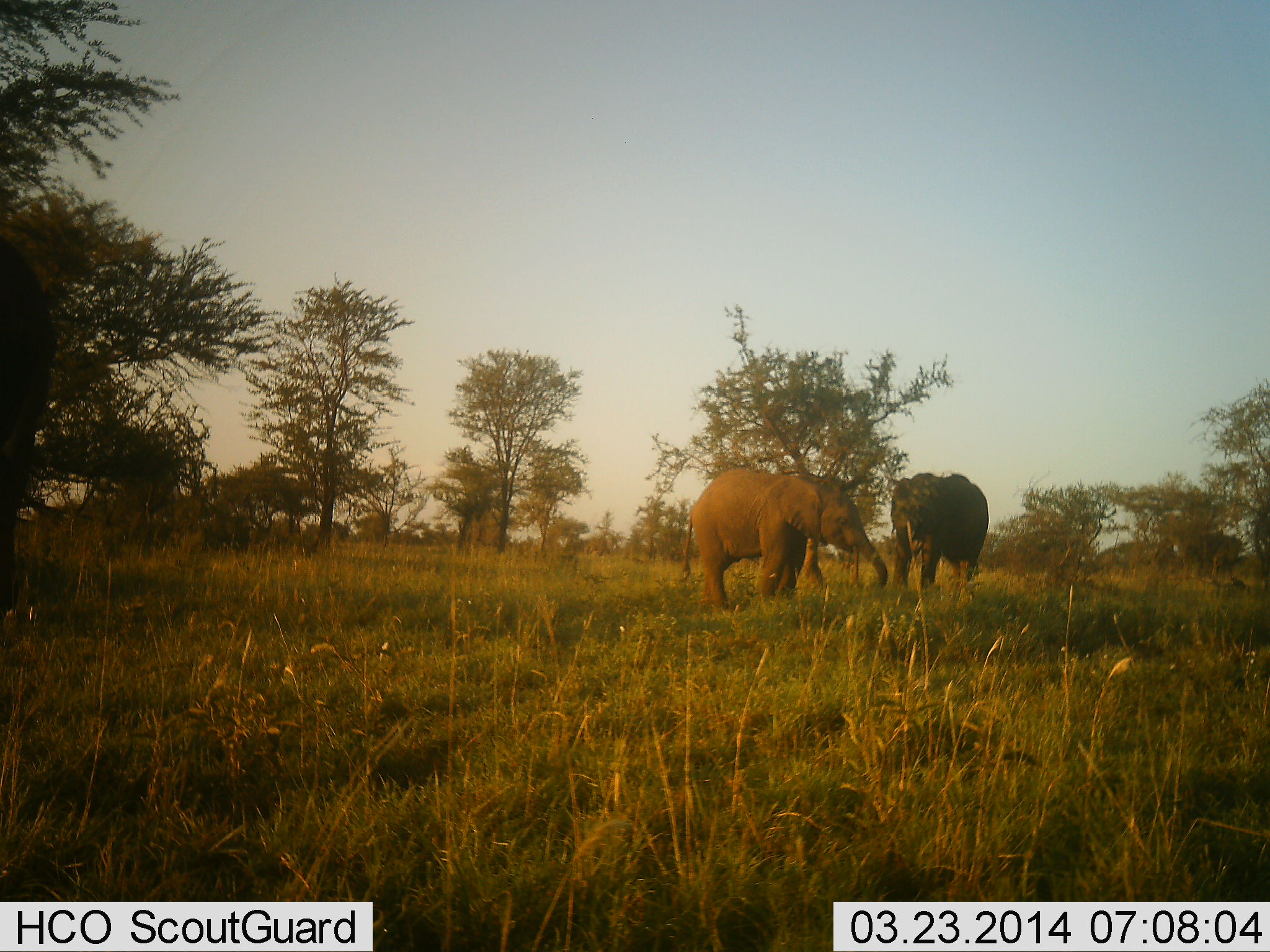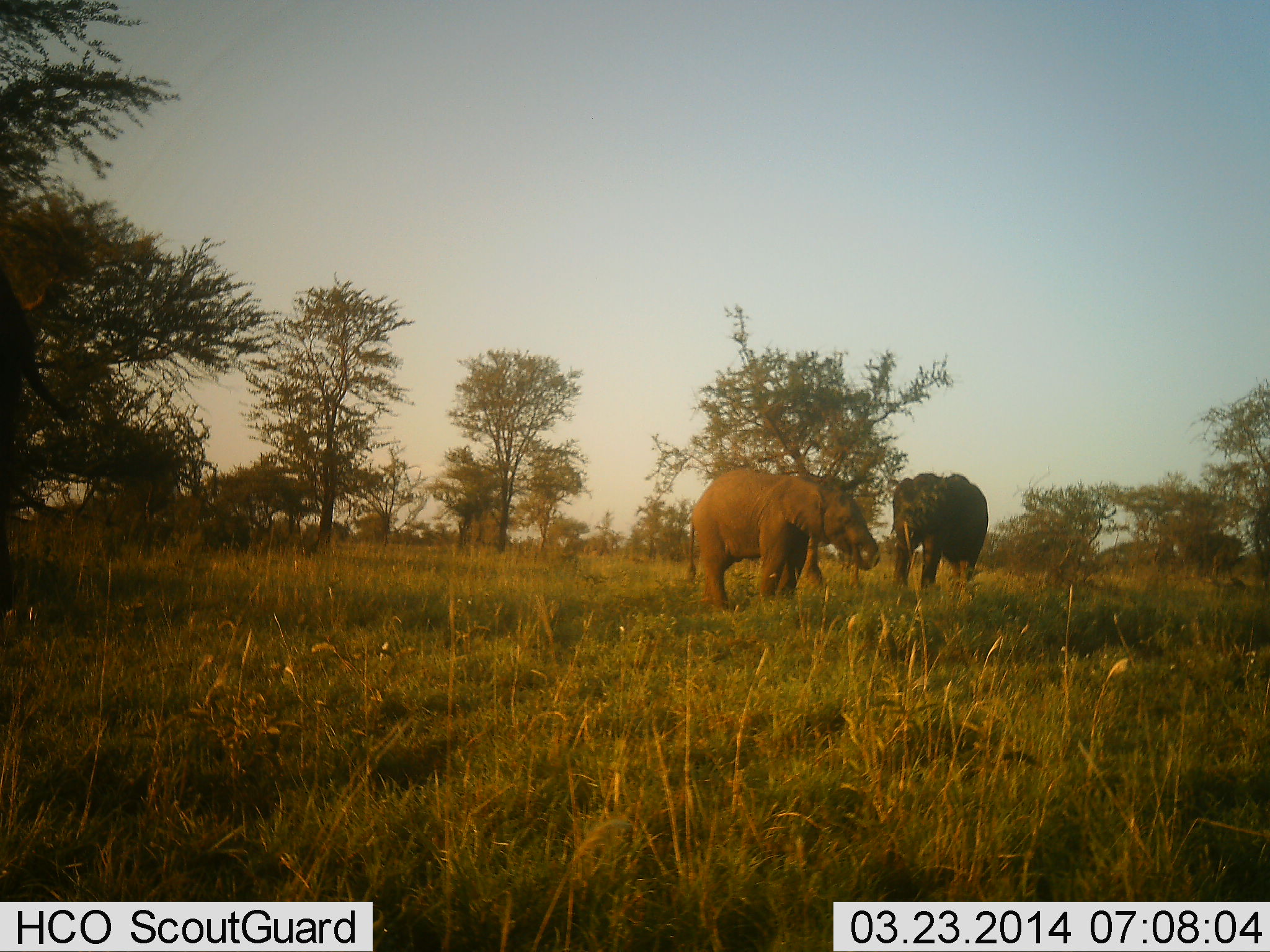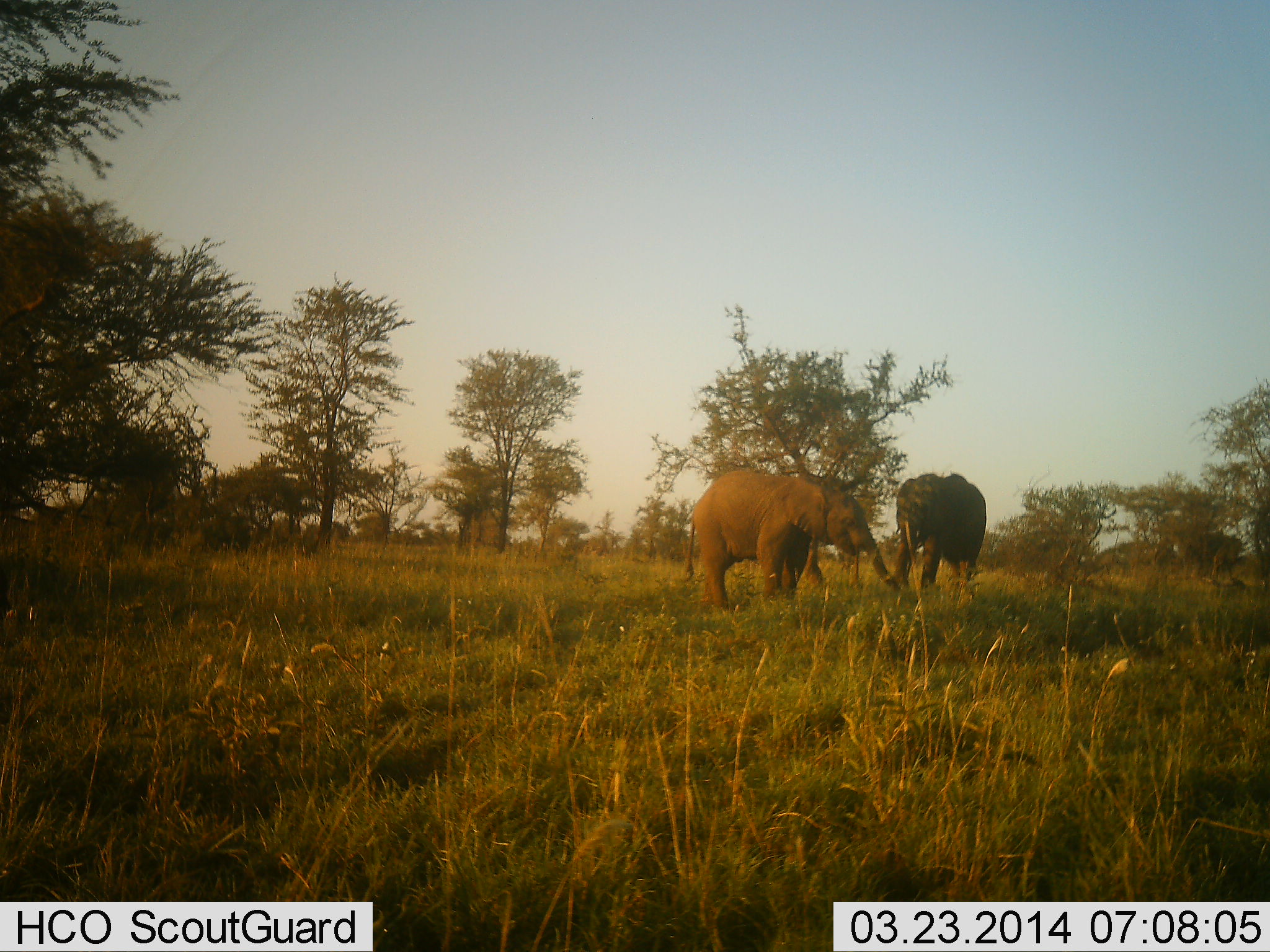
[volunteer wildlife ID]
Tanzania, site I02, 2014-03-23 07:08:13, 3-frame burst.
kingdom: Animalia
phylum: Chordata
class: Mammalia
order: Proboscidea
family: Elephantidae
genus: Loxodonta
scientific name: Loxodonta africana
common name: african bush elephant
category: elephant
Elephant (african bush elephant) (Loxodonta africana), count 3. Behavior (volunteer vote fractions): standing 70%, resting 10%, moving 0%, interacting 0%. Young present (vote fraction): 0%. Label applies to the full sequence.